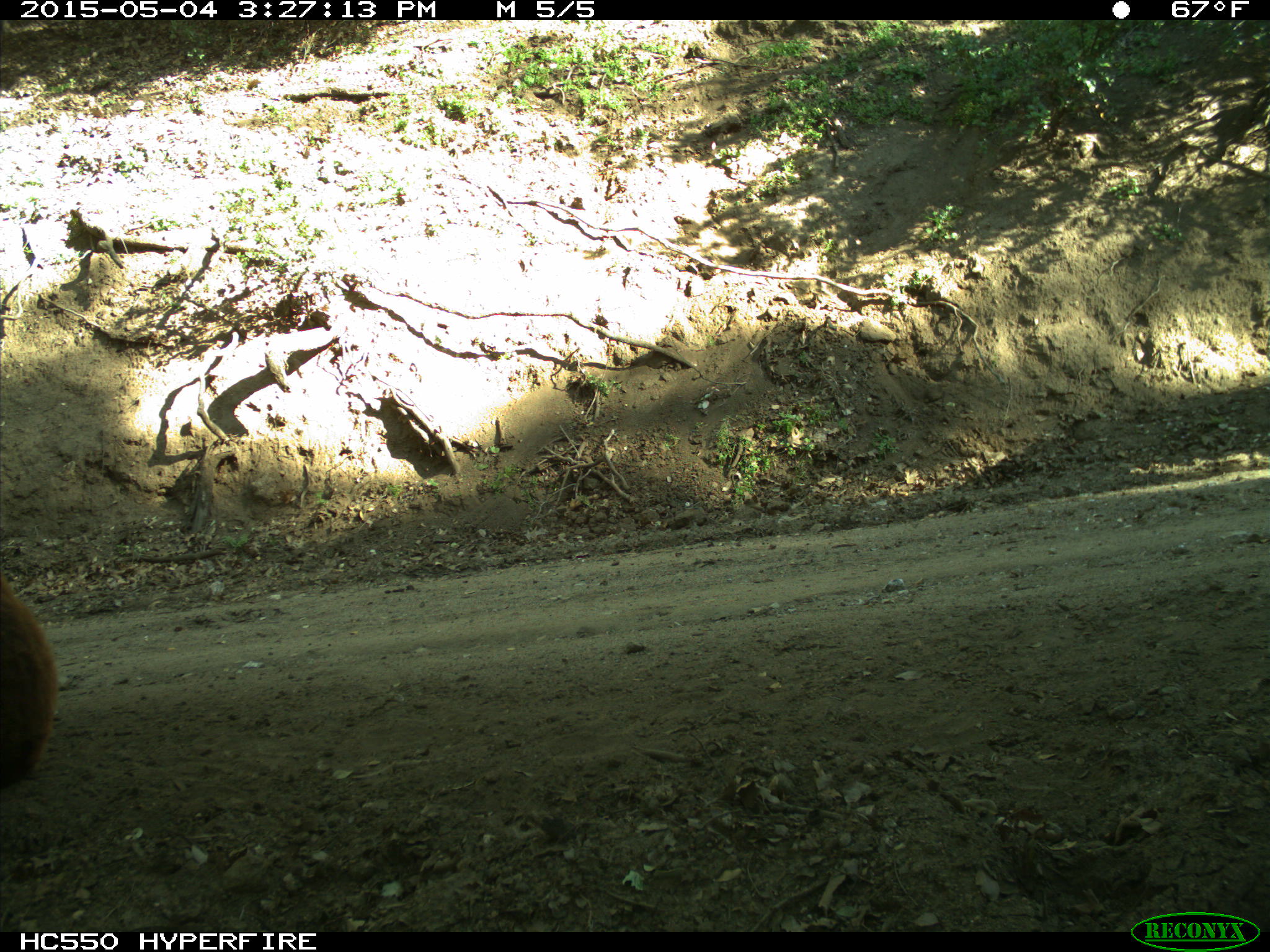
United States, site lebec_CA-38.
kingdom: Animalia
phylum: Chordata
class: Mammalia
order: Artiodactyla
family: Bovidae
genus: Bos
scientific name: Bos taurus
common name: domestic cow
Bos taurus (domestic cow).